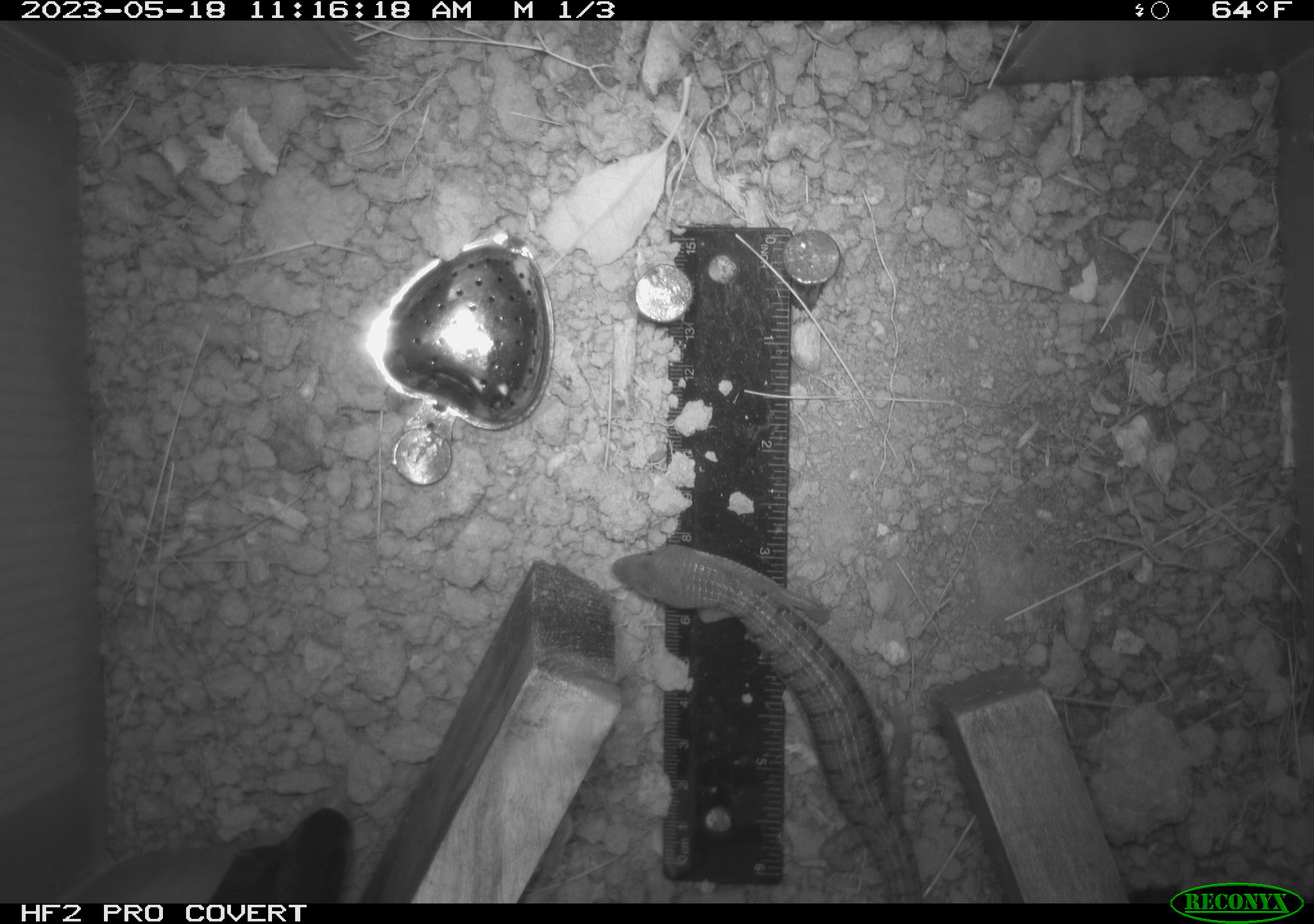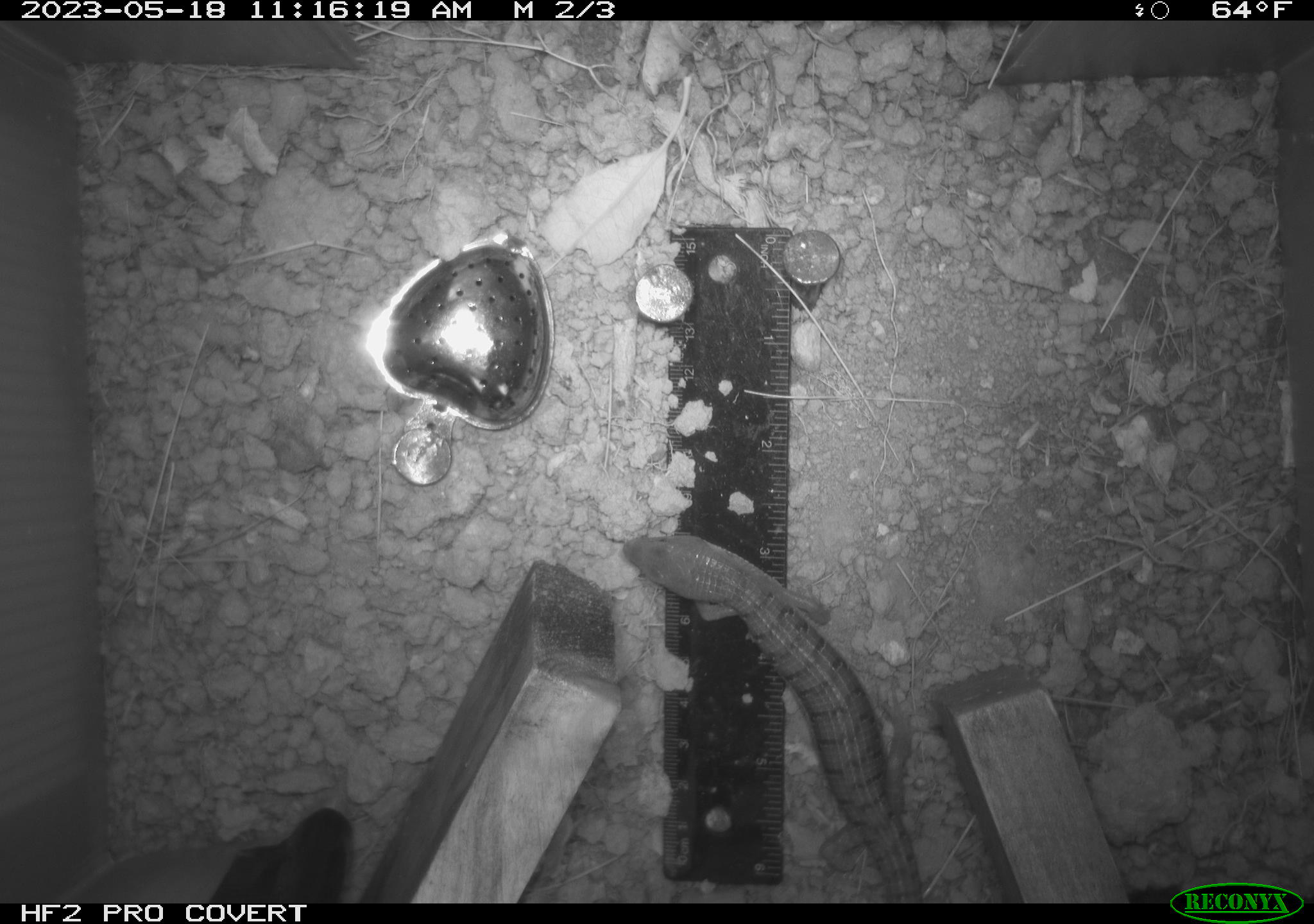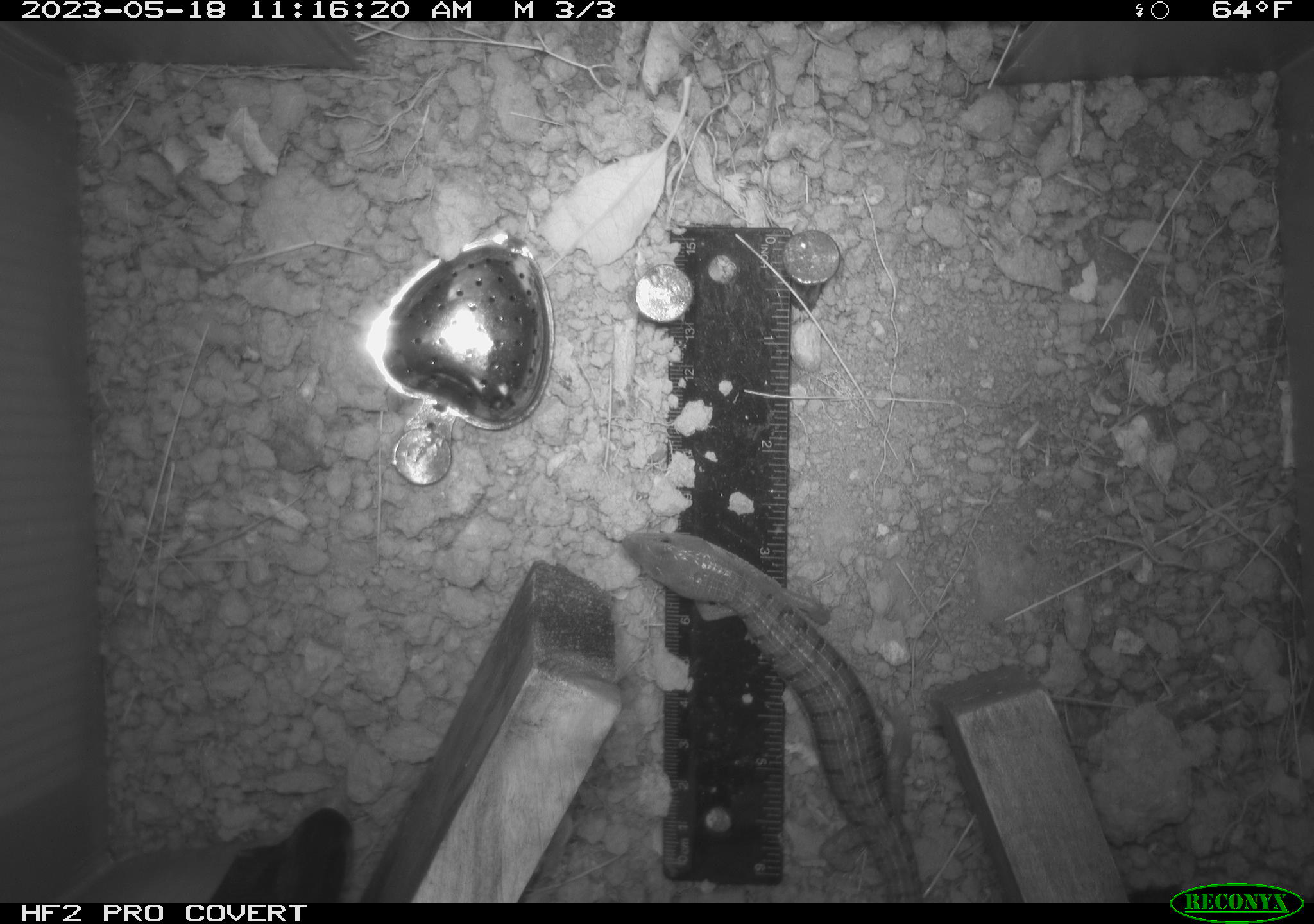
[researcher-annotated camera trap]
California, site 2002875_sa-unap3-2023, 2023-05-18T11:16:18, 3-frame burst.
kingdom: Animalia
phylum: Chordata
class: Reptilia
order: Squamata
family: Anguidae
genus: Elgaria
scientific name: Elgaria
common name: alligator lizards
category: elgaria species